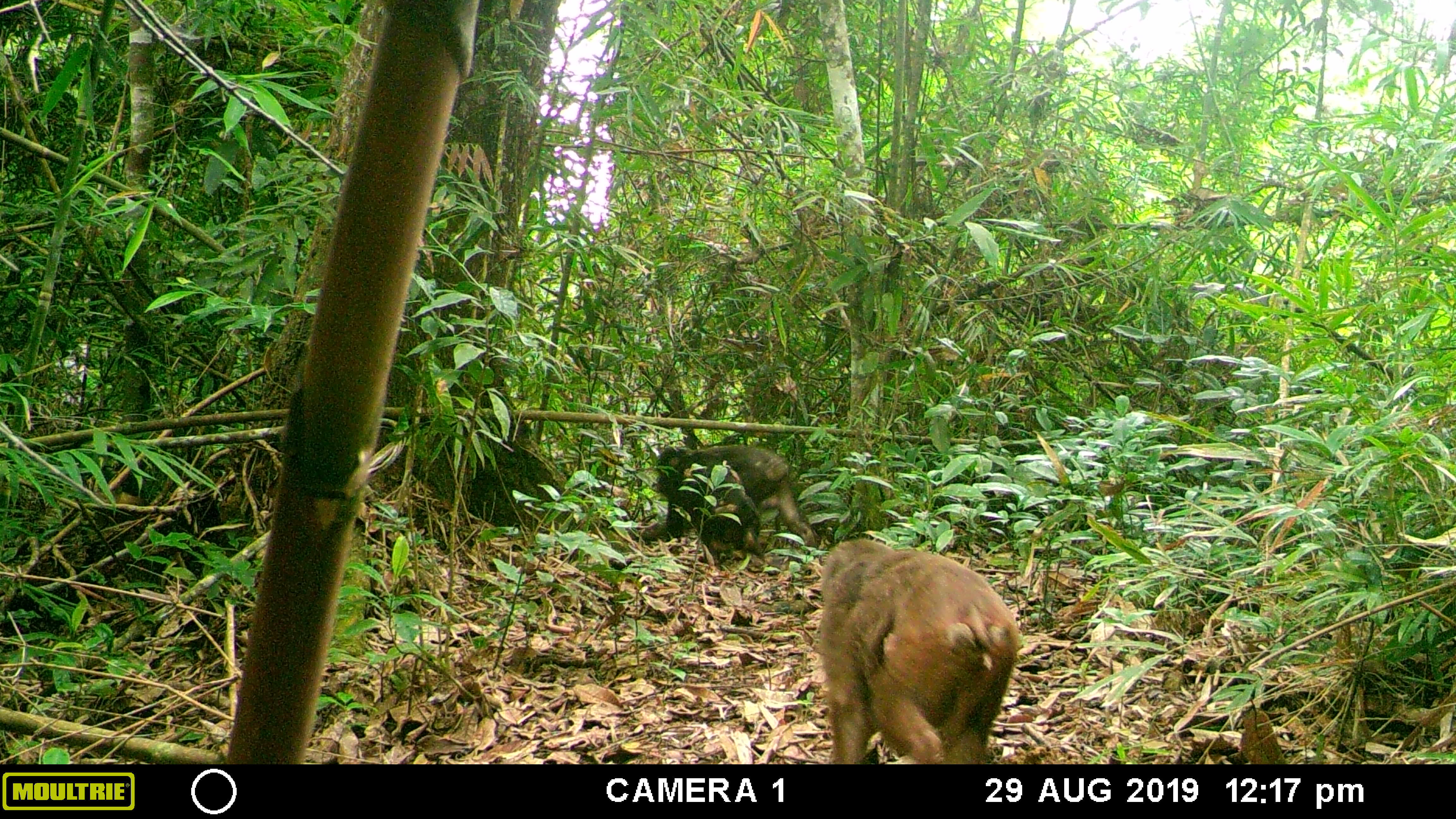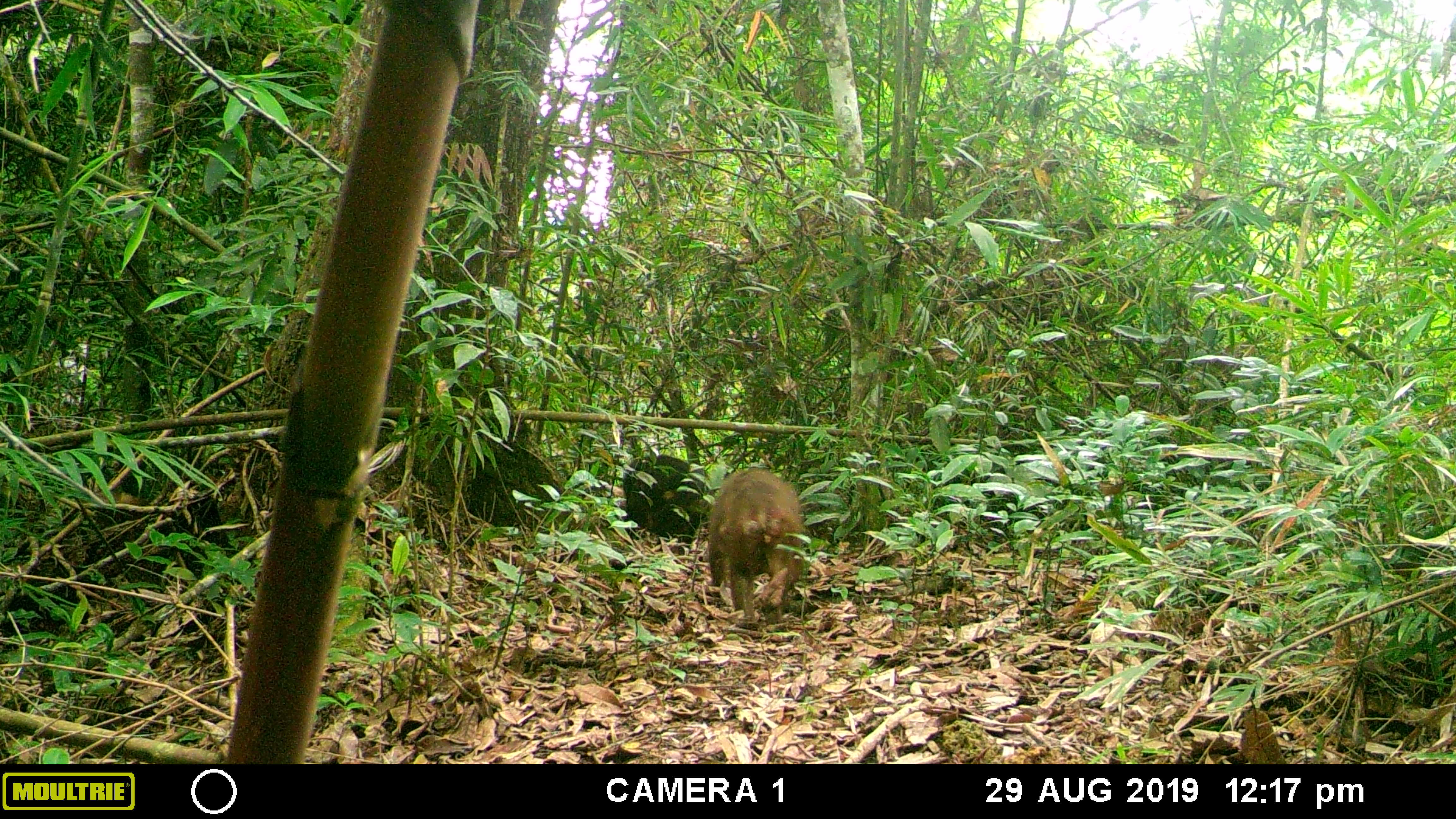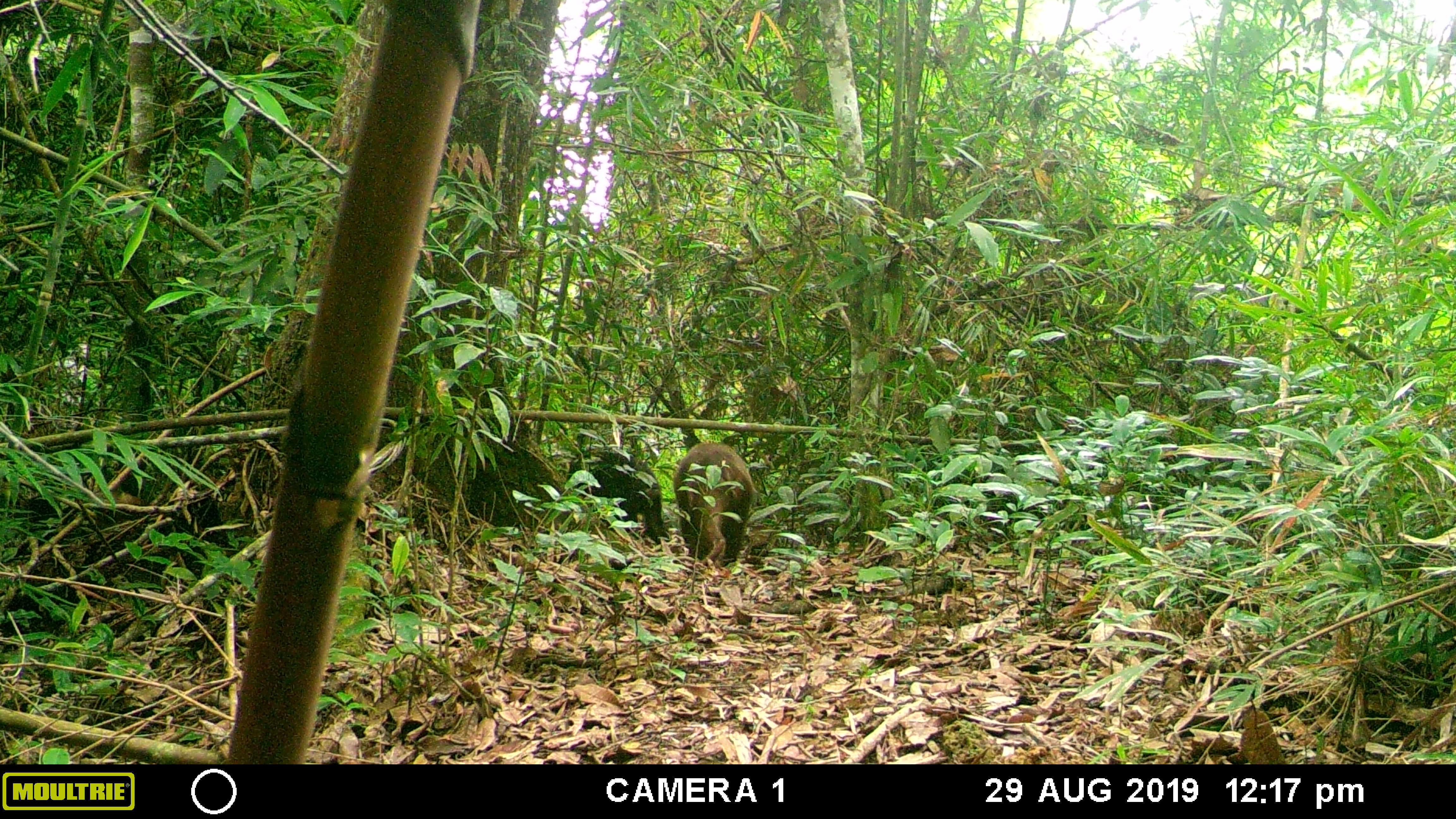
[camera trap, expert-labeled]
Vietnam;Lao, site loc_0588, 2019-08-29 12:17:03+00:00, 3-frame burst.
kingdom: Animalia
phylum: Chordata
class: Mammalia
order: Primates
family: Cercopithecidae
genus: Macaca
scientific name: Macaca arctoides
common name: stump-tailed macaque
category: stump tailed macaque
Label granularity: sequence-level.